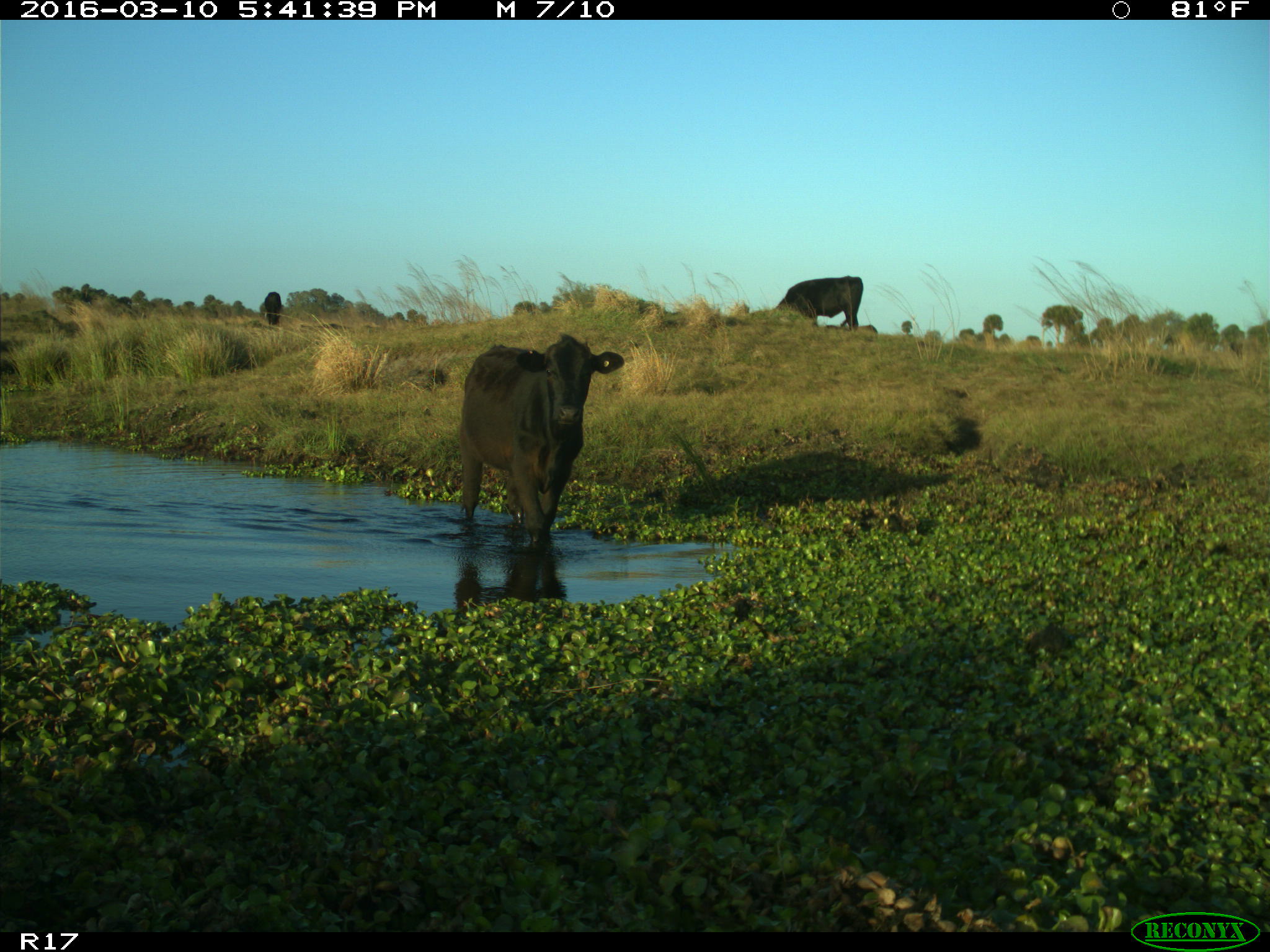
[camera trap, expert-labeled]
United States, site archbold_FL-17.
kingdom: Animalia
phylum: Chordata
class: Mammalia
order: Artiodactyla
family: Bovidae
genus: Bos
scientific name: Bos taurus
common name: domestic cow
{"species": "Bos taurus (domestic cow)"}